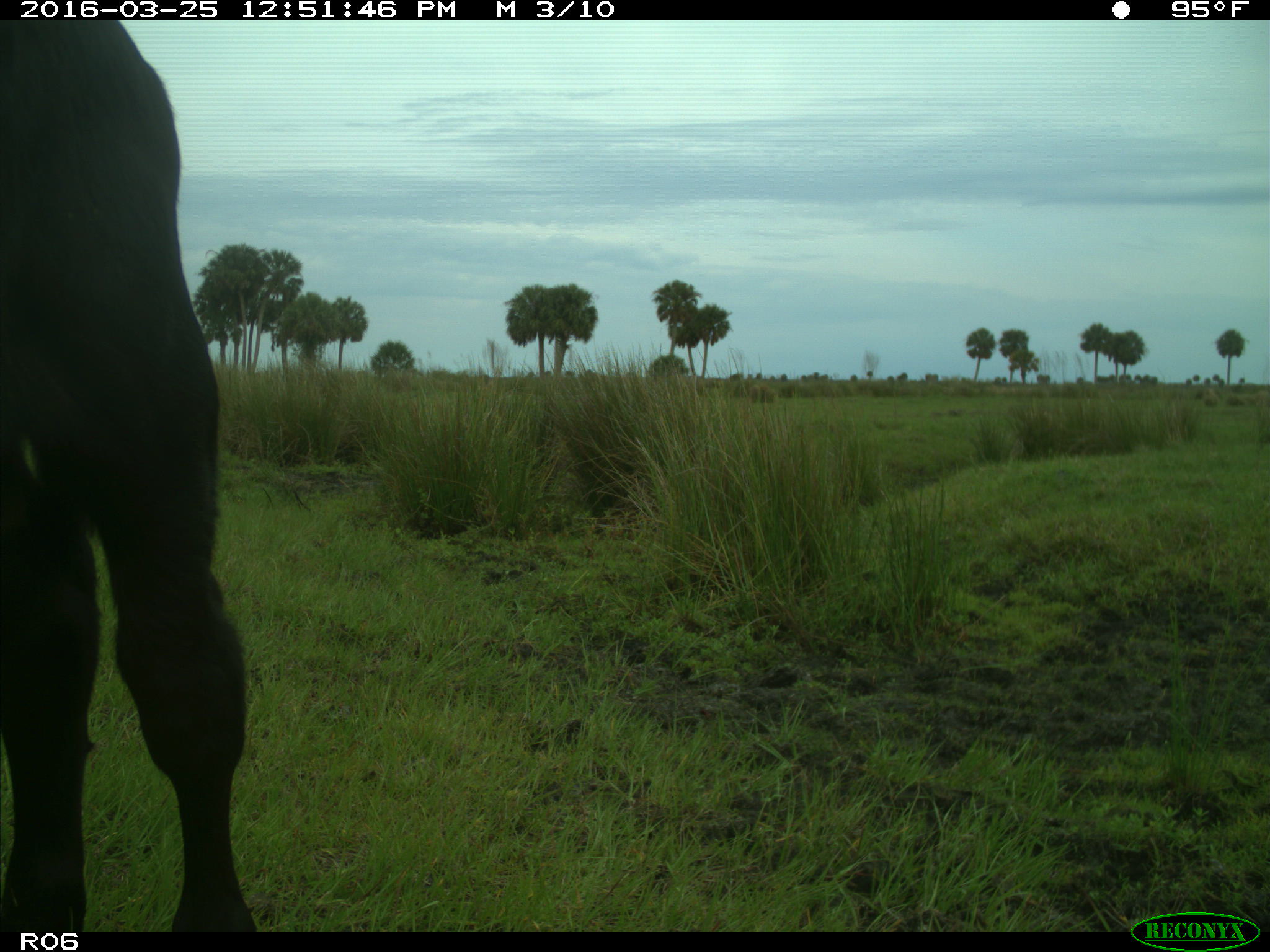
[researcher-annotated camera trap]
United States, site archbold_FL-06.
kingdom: Animalia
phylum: Chordata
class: Mammalia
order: Artiodactyla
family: Bovidae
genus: Bos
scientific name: Bos taurus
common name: domestic cow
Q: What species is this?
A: Bos taurus (domestic cow).